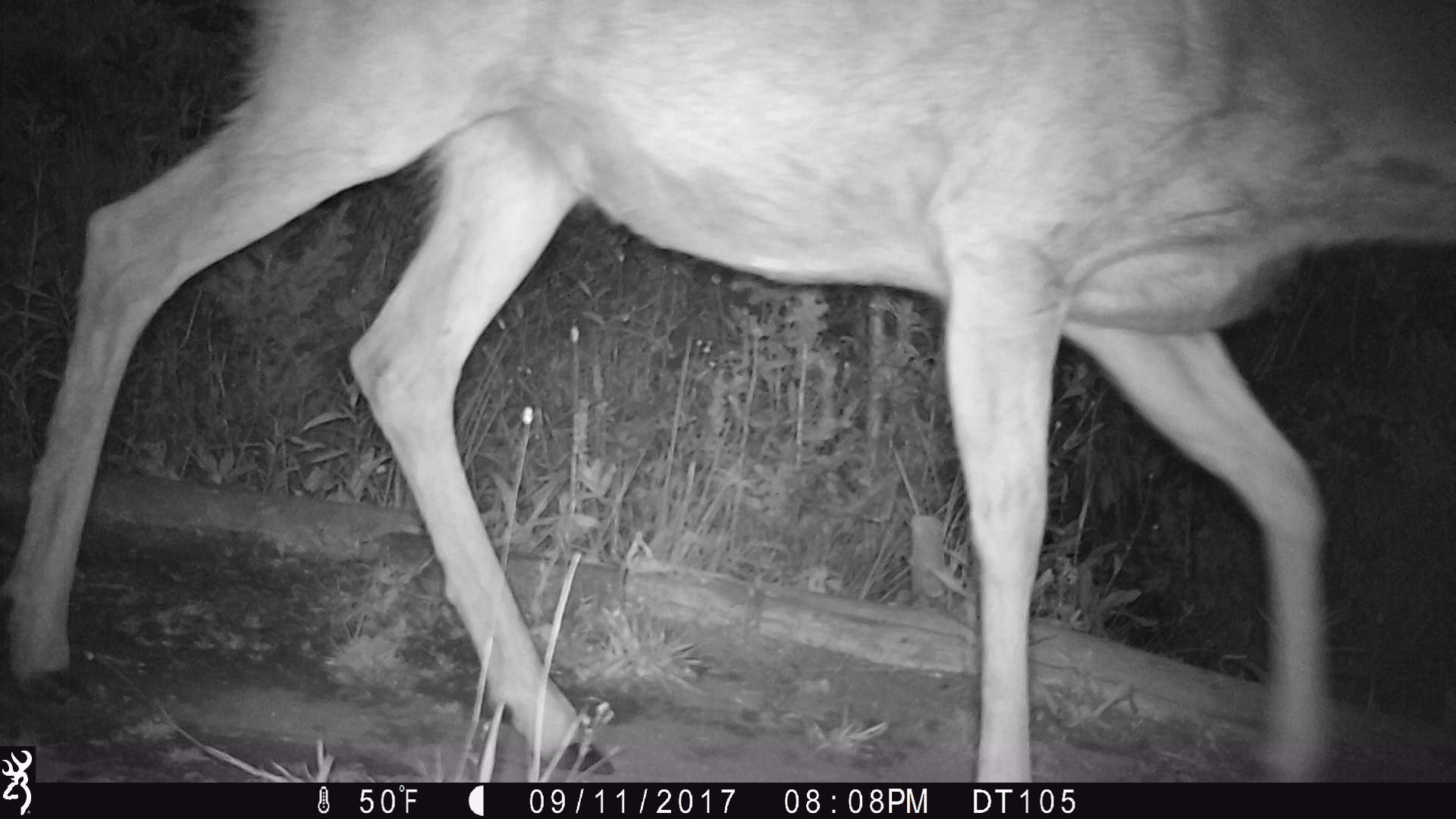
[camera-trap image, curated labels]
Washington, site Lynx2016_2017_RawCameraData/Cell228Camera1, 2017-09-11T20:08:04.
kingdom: Animalia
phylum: Chordata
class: Mammalia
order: Artiodactyla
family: Cervidae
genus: Odocoileus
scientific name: Odocoileus hemionus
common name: mule deer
Odocoileus hemionus (mule deer). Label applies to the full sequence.